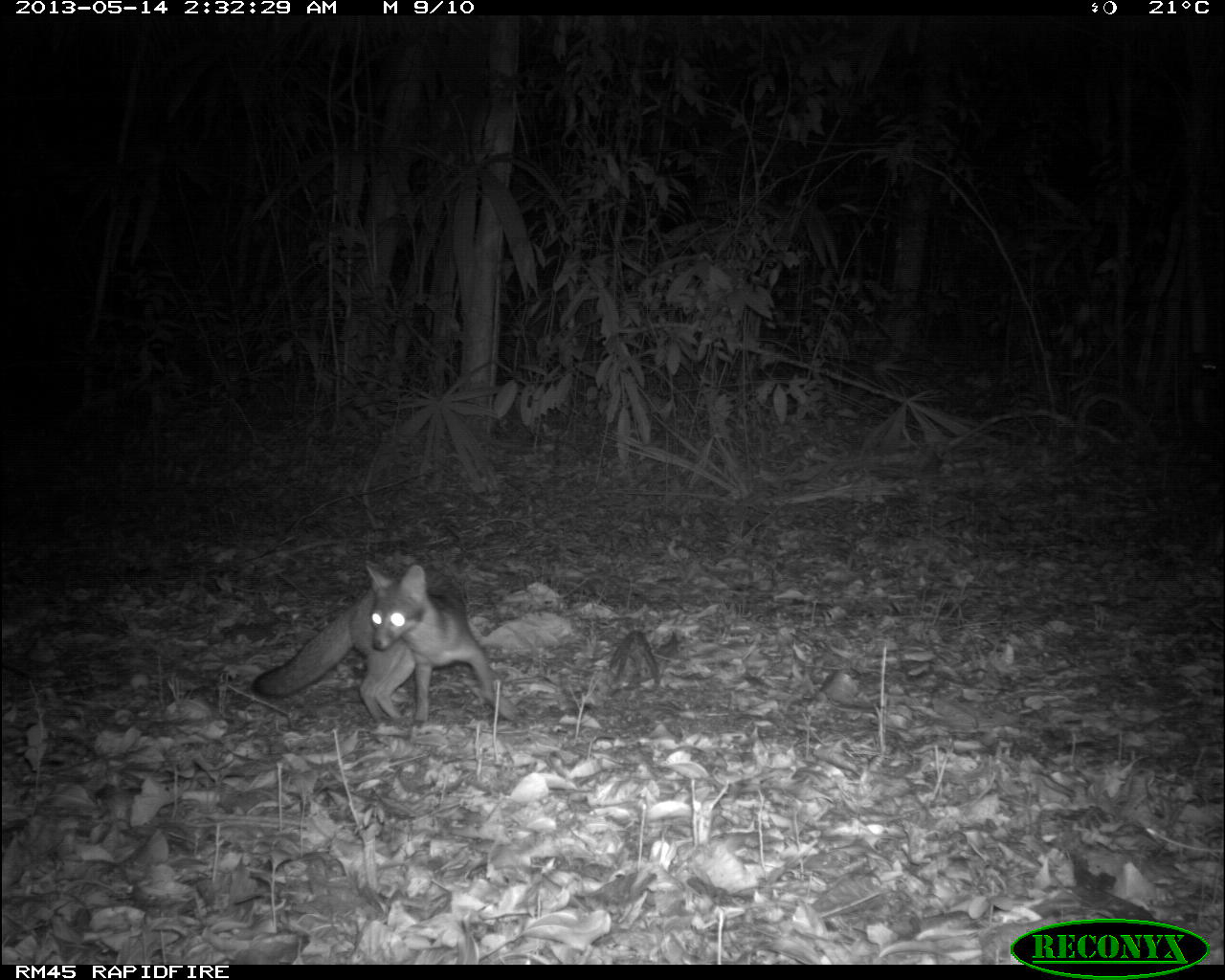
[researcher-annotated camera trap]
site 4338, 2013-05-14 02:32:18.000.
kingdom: Animalia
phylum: Chordata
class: Mammalia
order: Carnivora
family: Canidae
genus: Urocyon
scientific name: Urocyon cinereoargenteus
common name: gray fox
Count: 1.